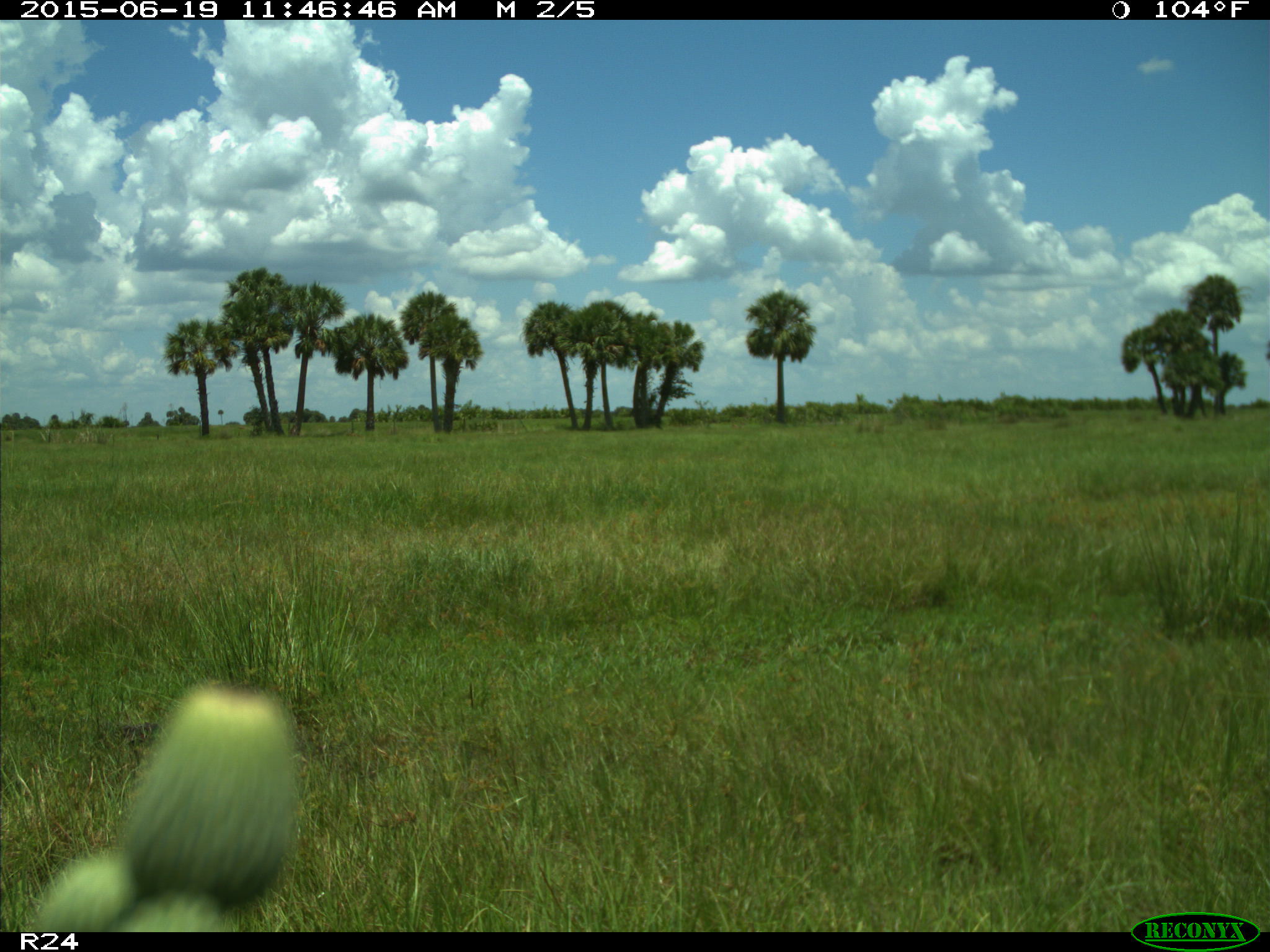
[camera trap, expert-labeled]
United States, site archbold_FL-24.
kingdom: Animalia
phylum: Chordata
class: Mammalia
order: Artiodactyla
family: Bovidae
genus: Bos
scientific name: Bos taurus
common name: domestic cow